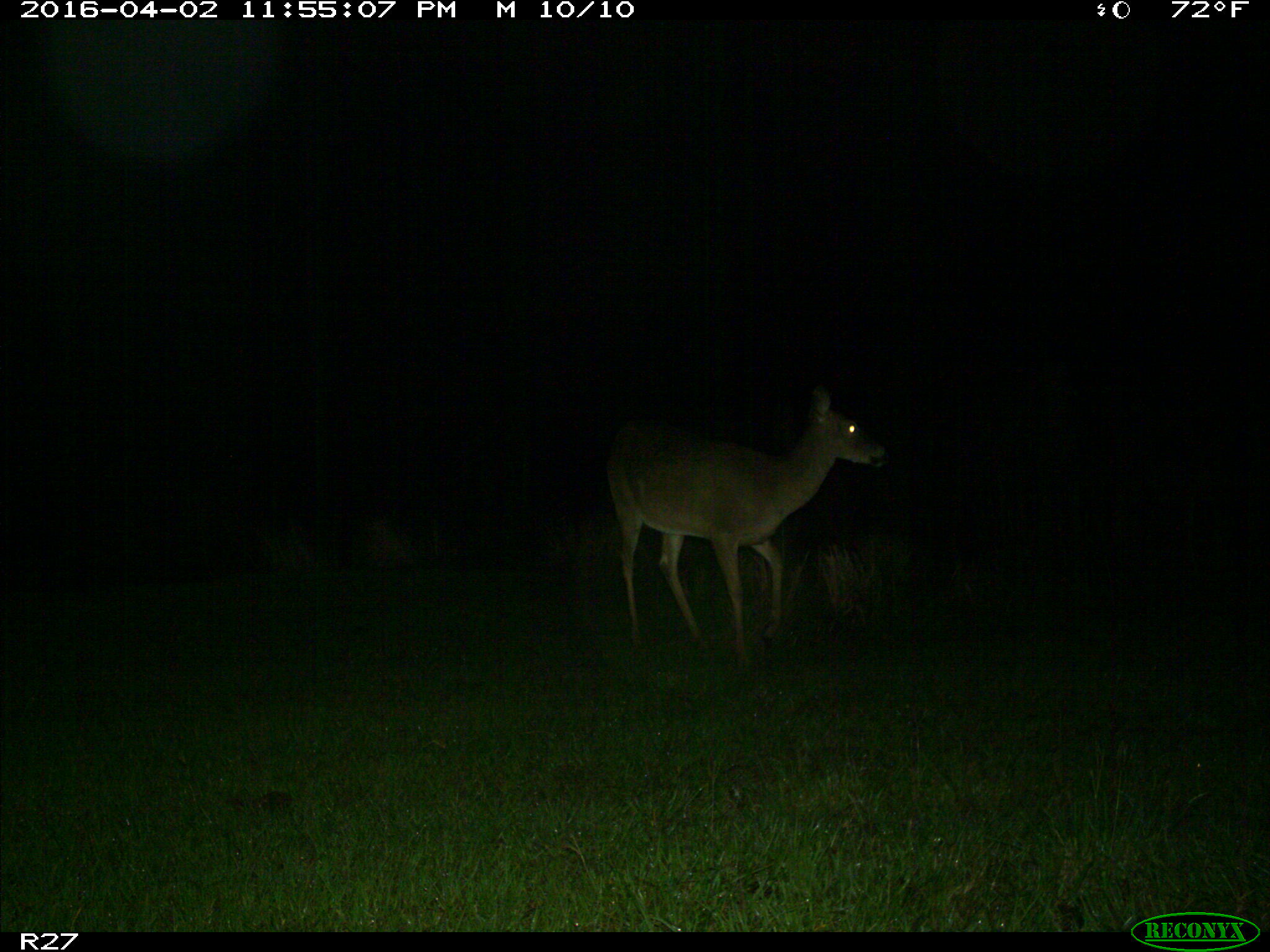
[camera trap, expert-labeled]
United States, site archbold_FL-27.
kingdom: Animalia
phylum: Chordata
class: Mammalia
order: Artiodactyla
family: Cervidae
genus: Odocoileus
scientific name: Odocoileus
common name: deer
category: unidentified deer